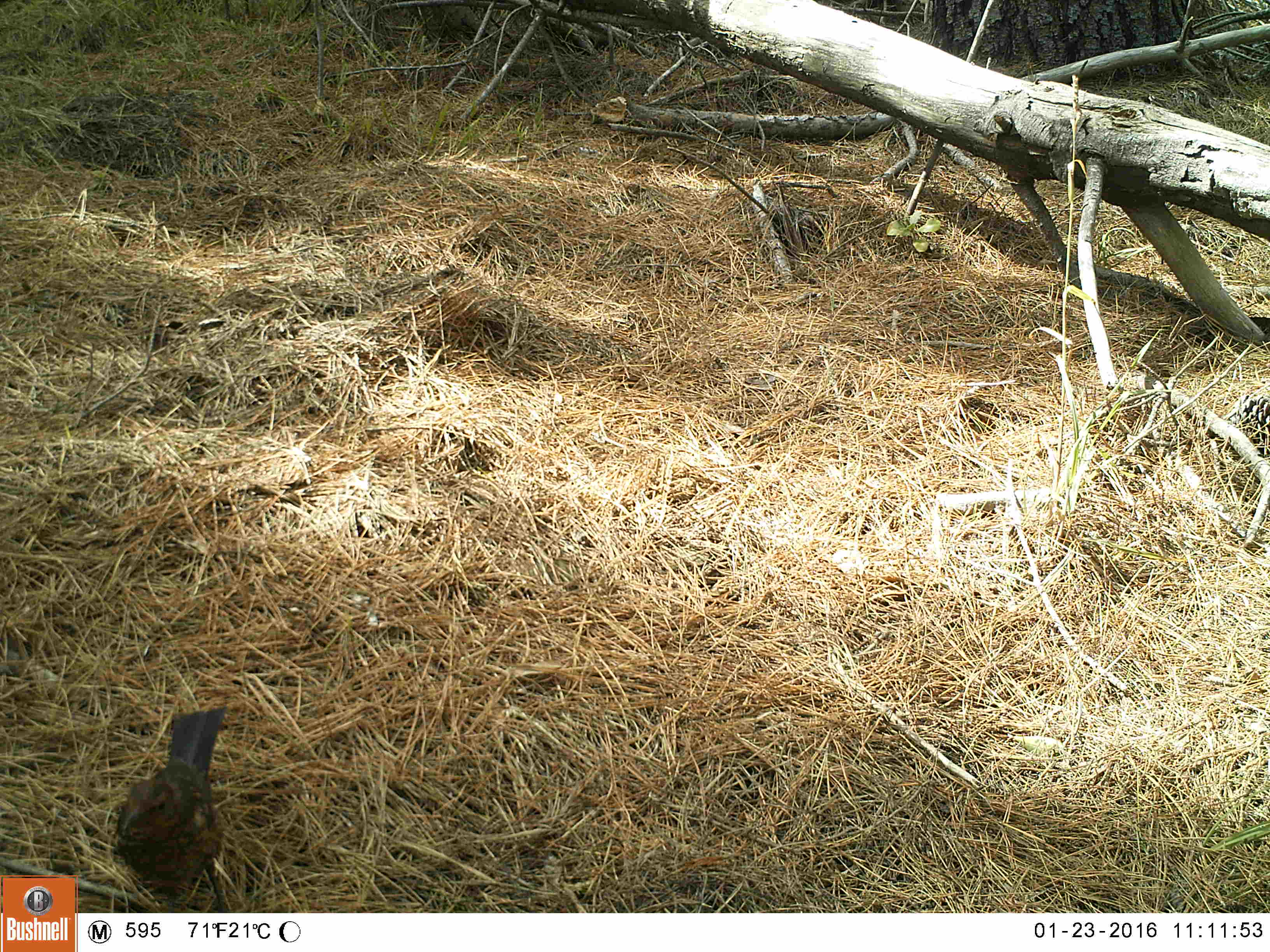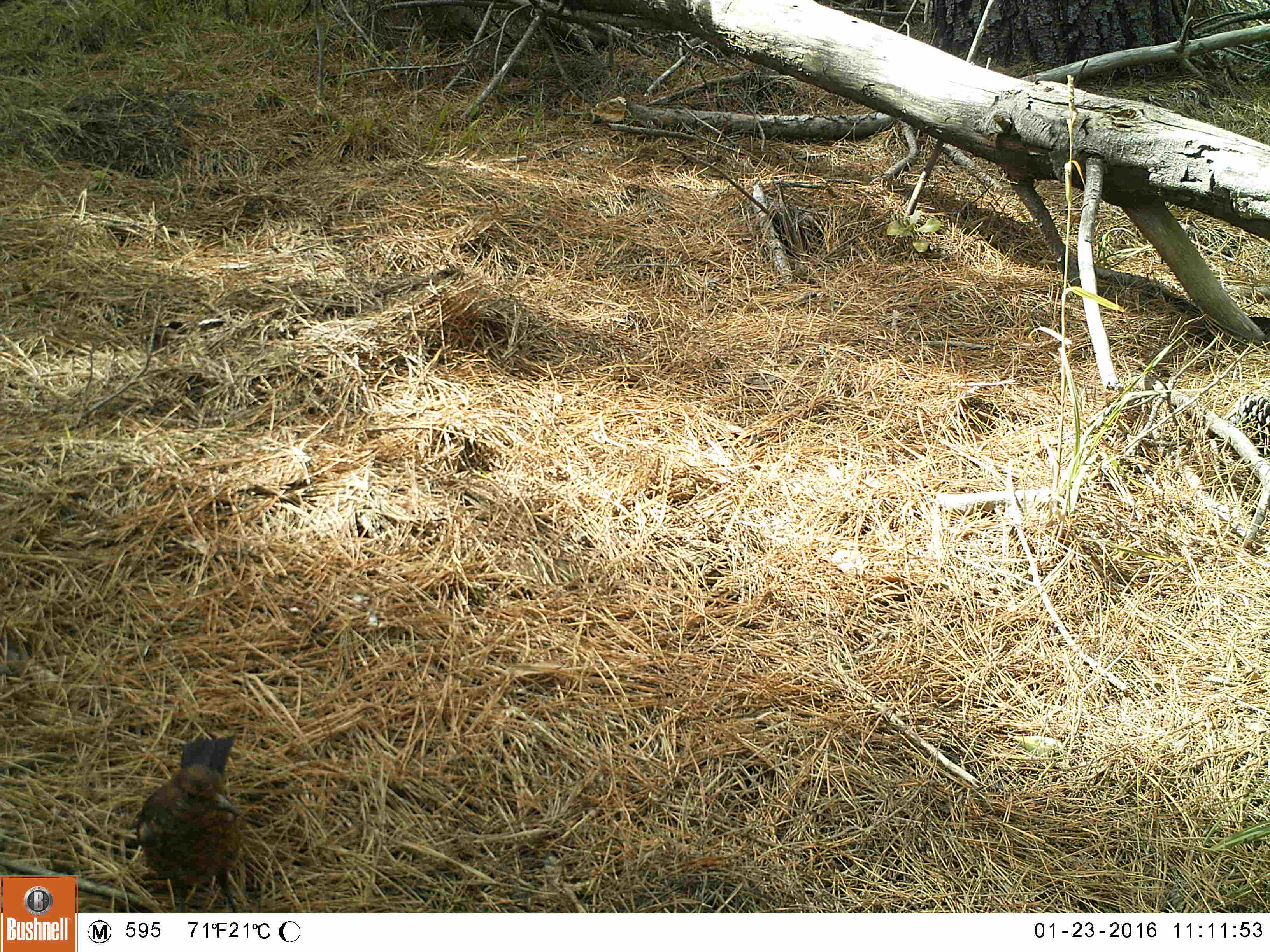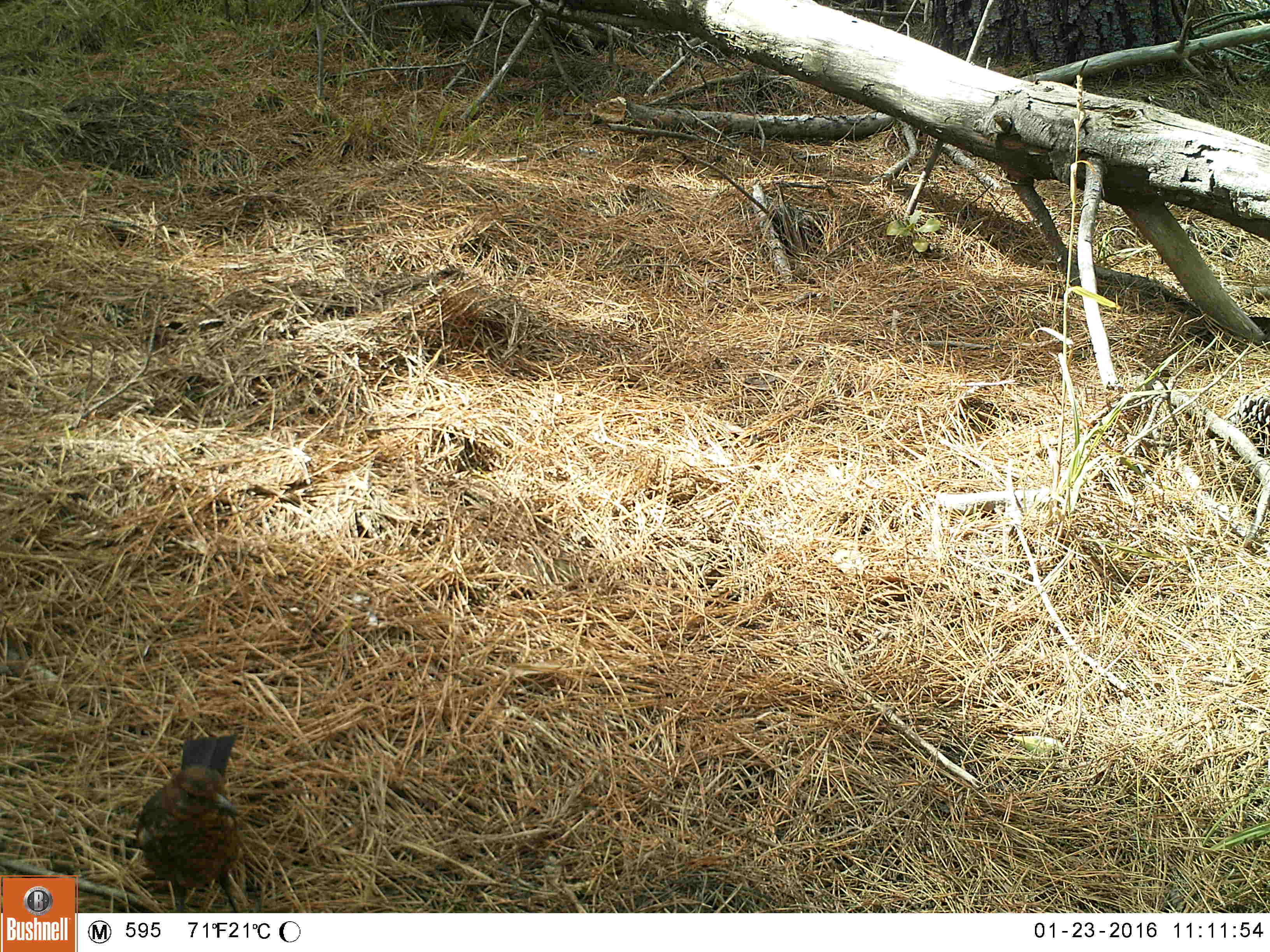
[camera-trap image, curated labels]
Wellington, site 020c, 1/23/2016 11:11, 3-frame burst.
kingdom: Animalia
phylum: Chordata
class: Aves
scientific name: Aves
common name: bird